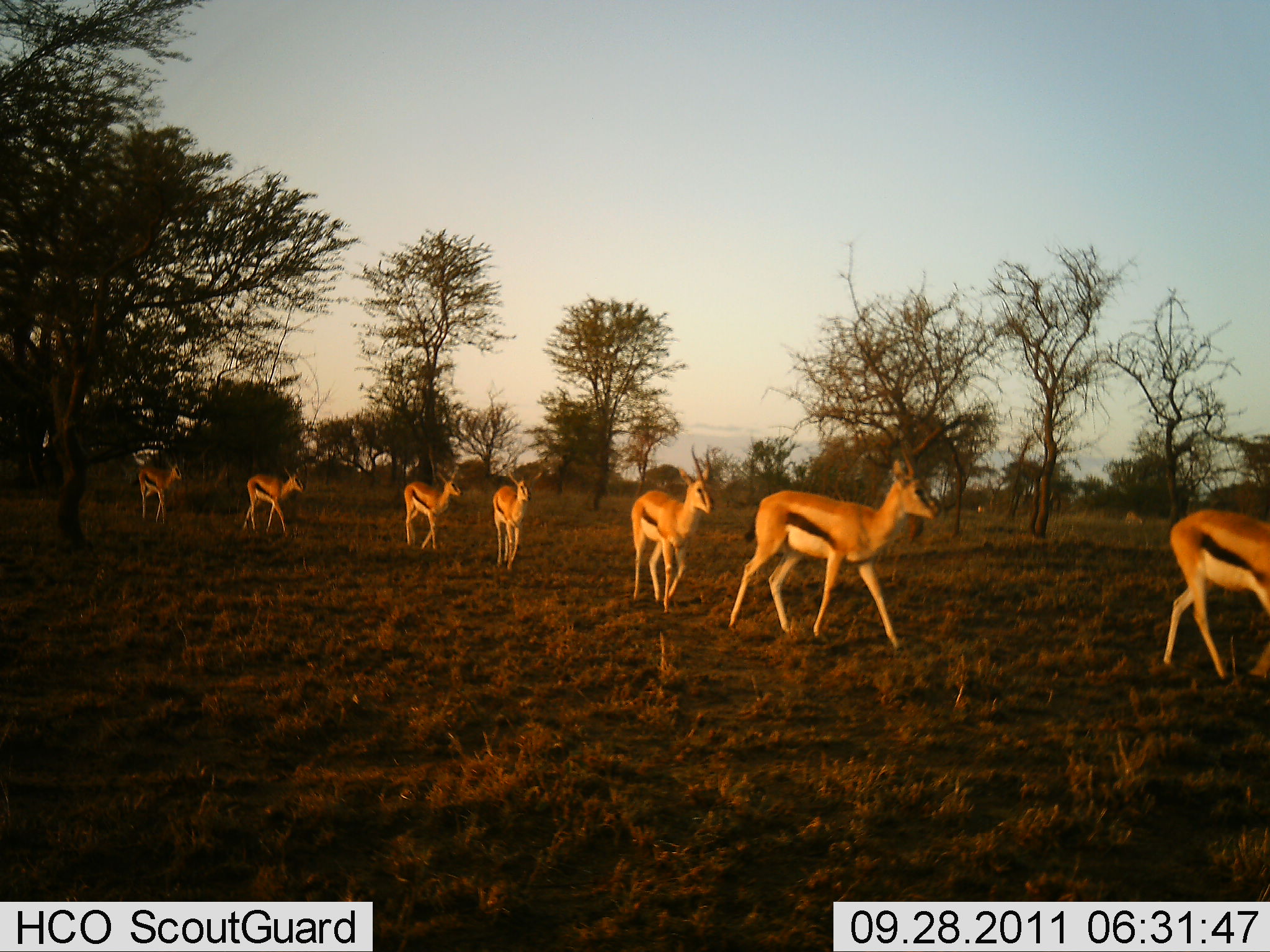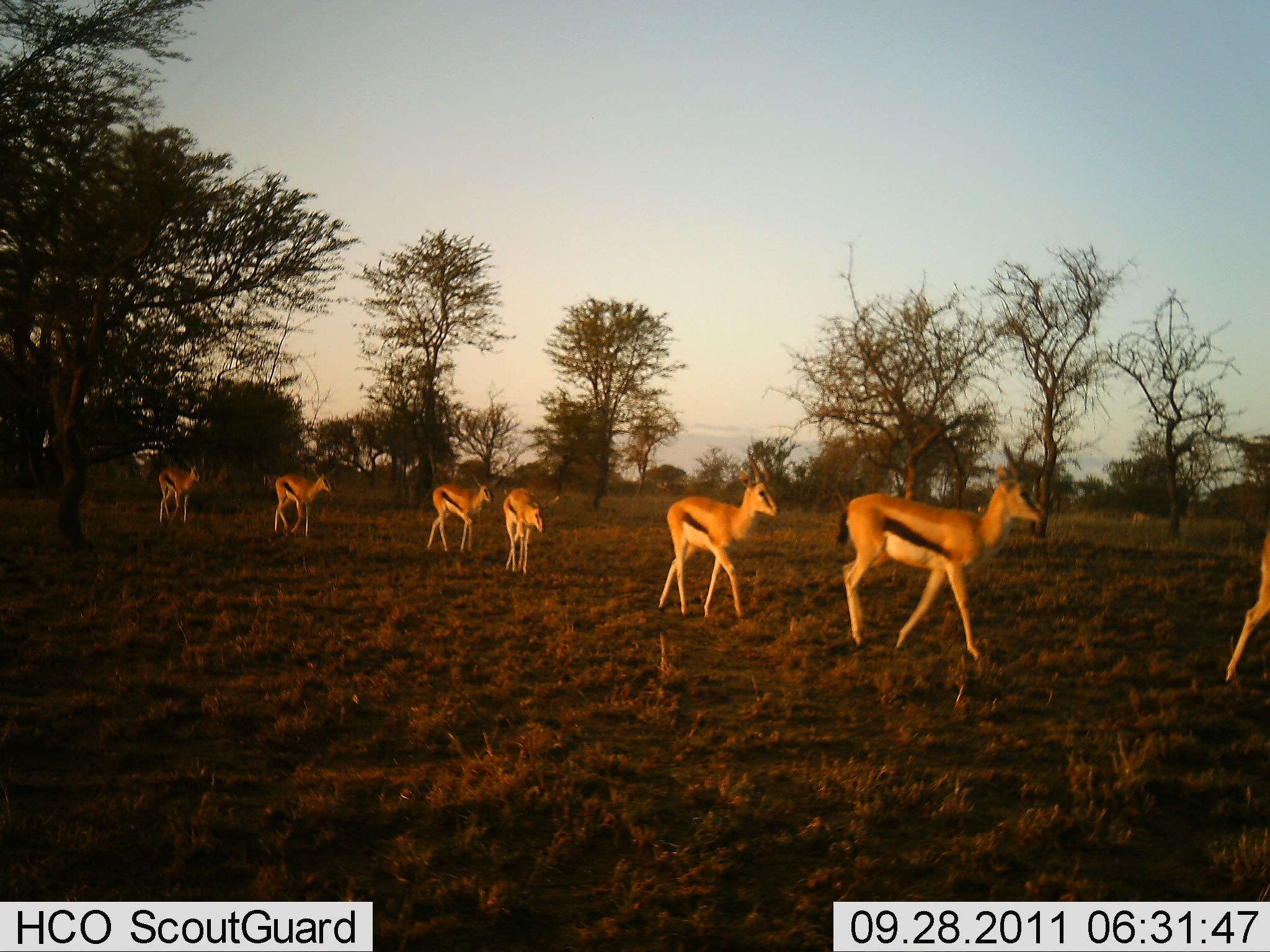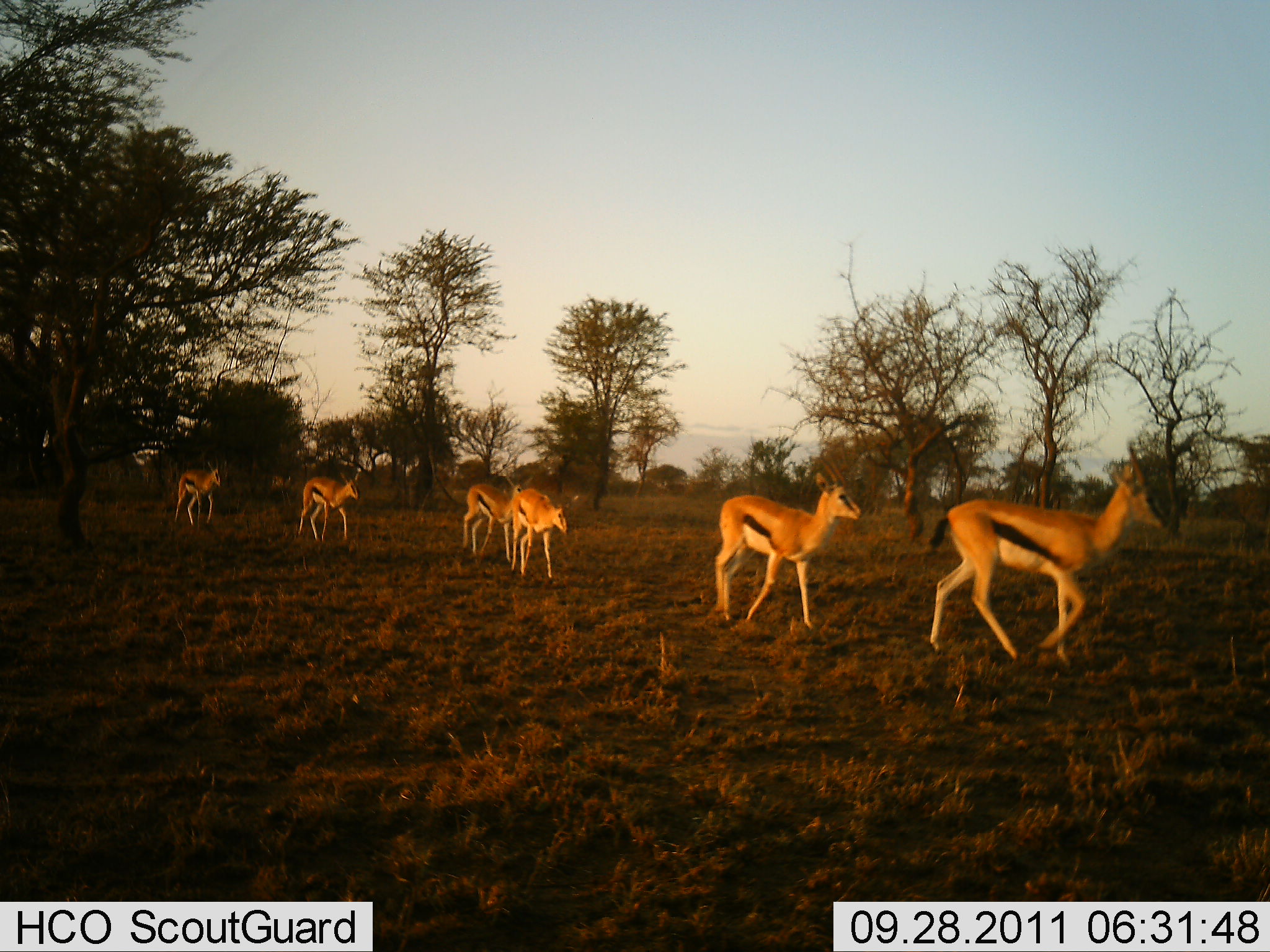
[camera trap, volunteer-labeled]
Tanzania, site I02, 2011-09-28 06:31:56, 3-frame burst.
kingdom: Animalia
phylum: Chordata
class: Mammalia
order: Artiodactyla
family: Bovidae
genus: Eudorcas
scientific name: Eudorcas thomsonii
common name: thomson's gazelle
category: gazellethomsons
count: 7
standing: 0%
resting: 0%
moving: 100%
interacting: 0%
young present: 8%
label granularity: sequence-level